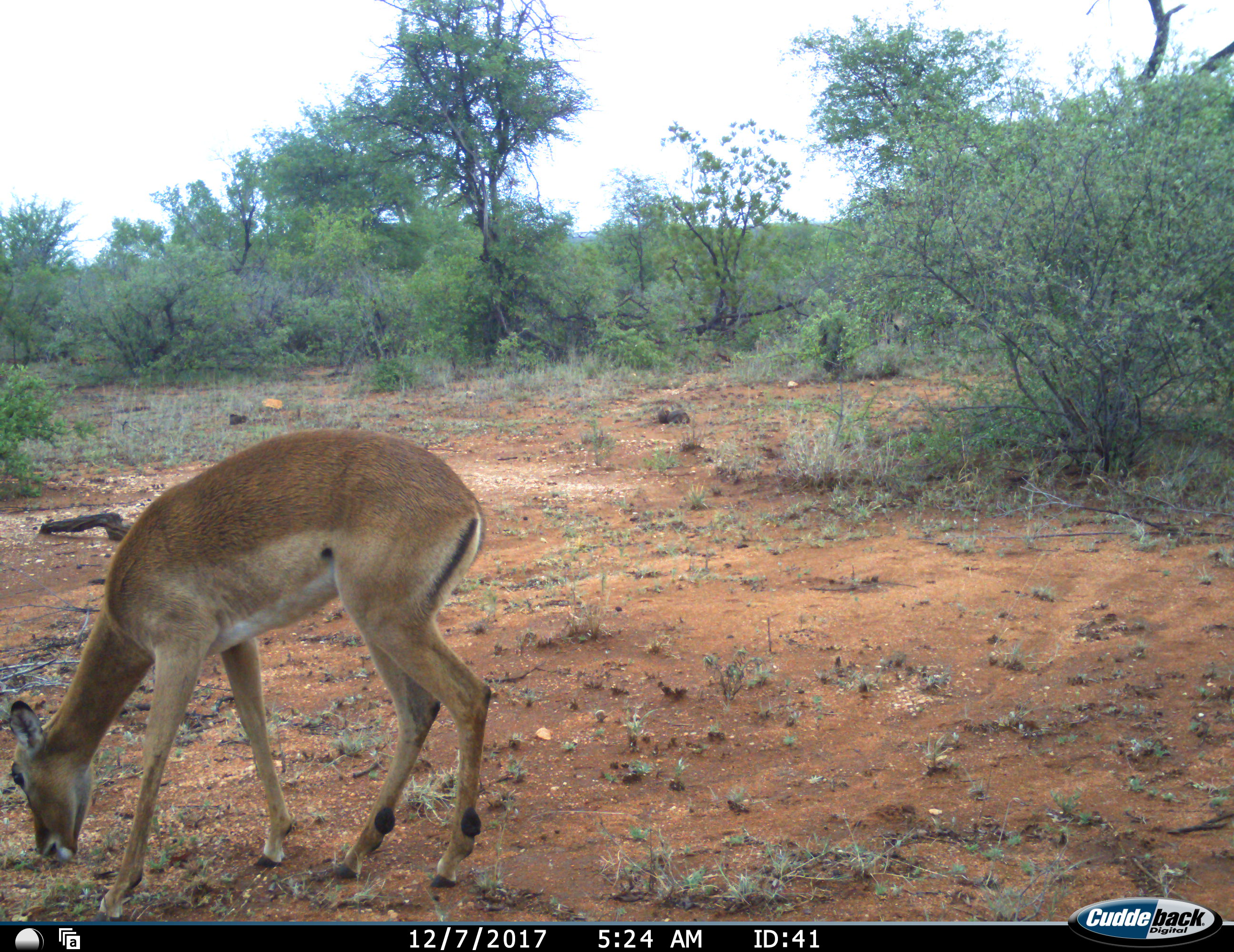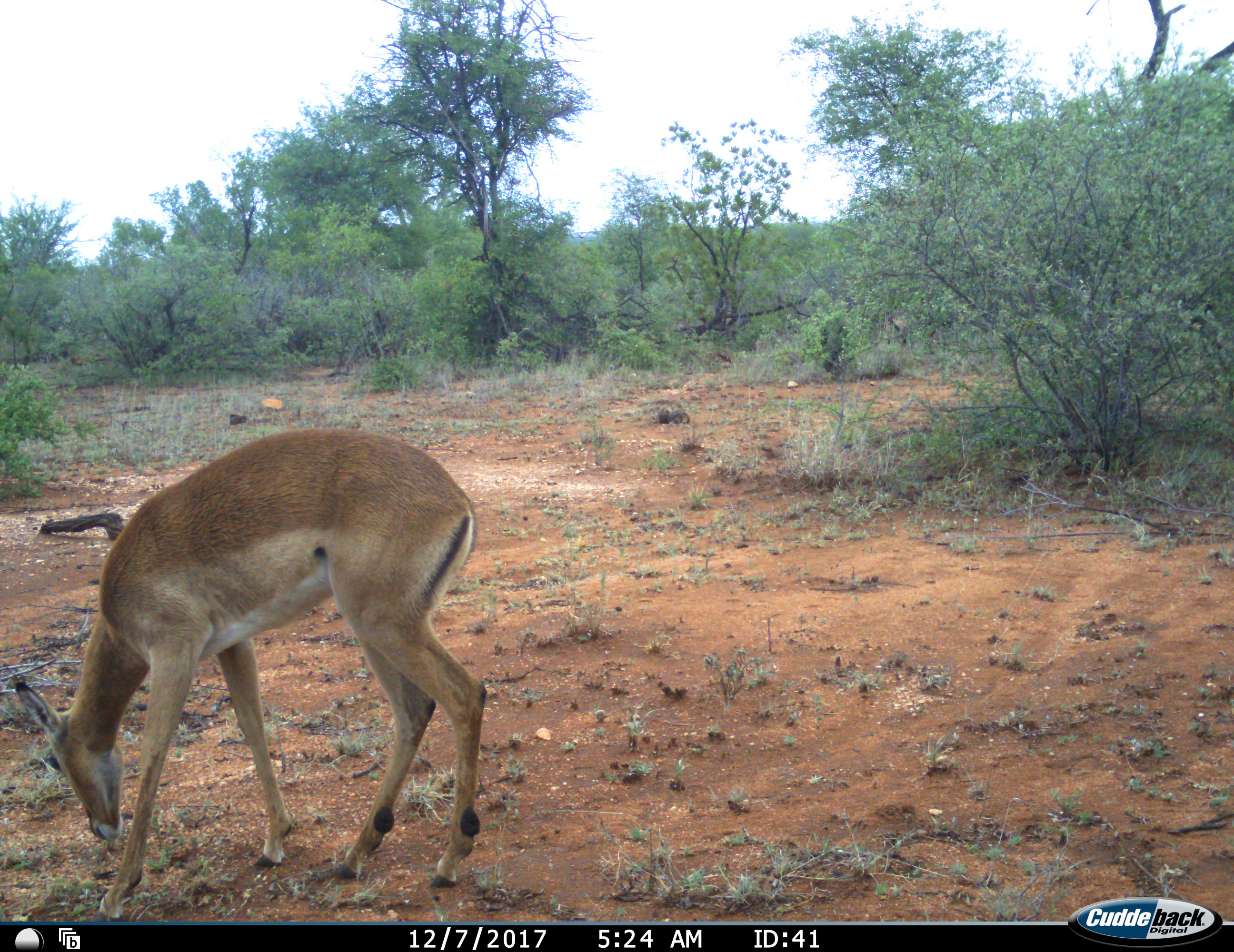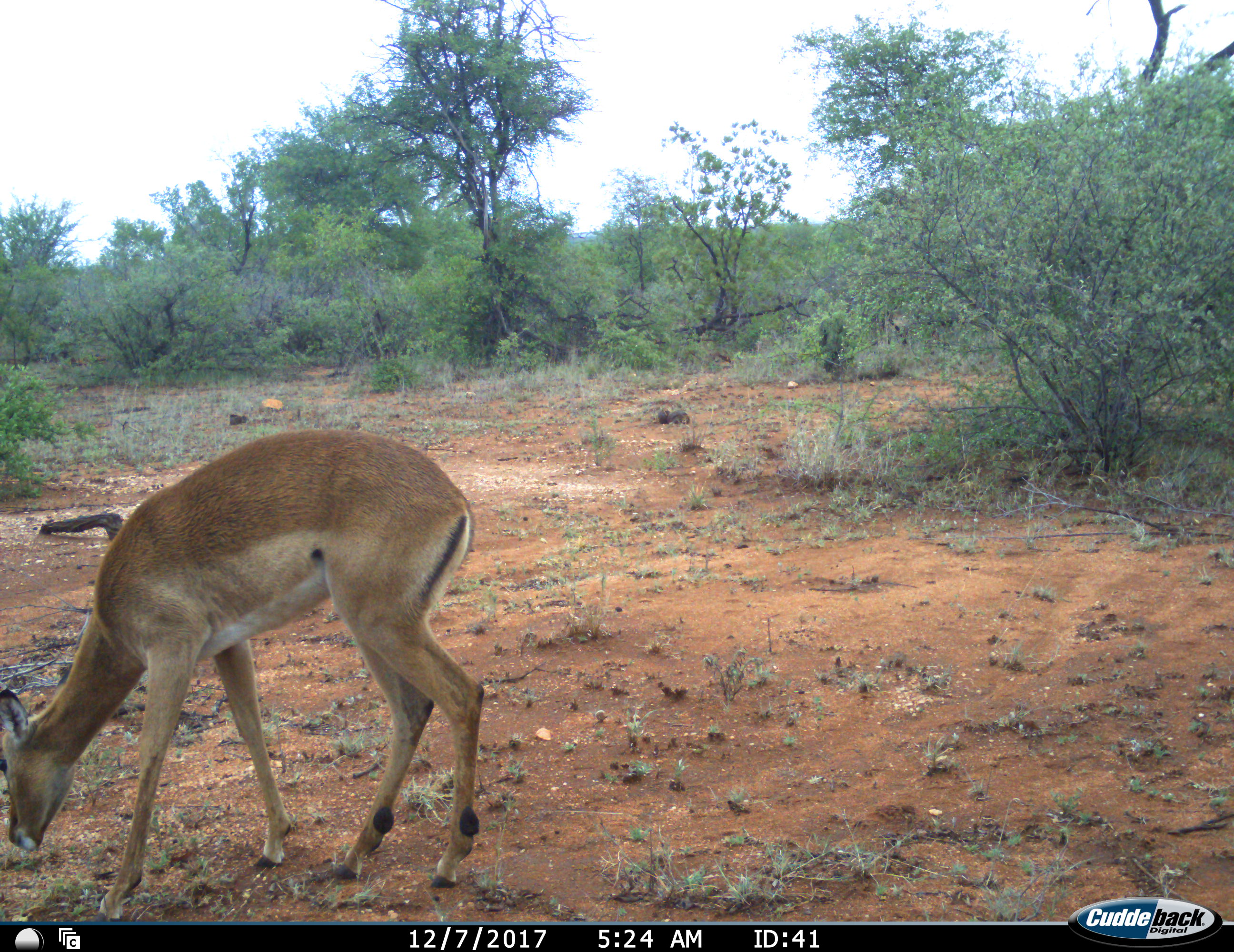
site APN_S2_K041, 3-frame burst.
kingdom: Animalia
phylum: Chordata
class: Mammalia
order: Artiodactyla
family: Bovidae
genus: Aepyceros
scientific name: Aepyceros melampus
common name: impala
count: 1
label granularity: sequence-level